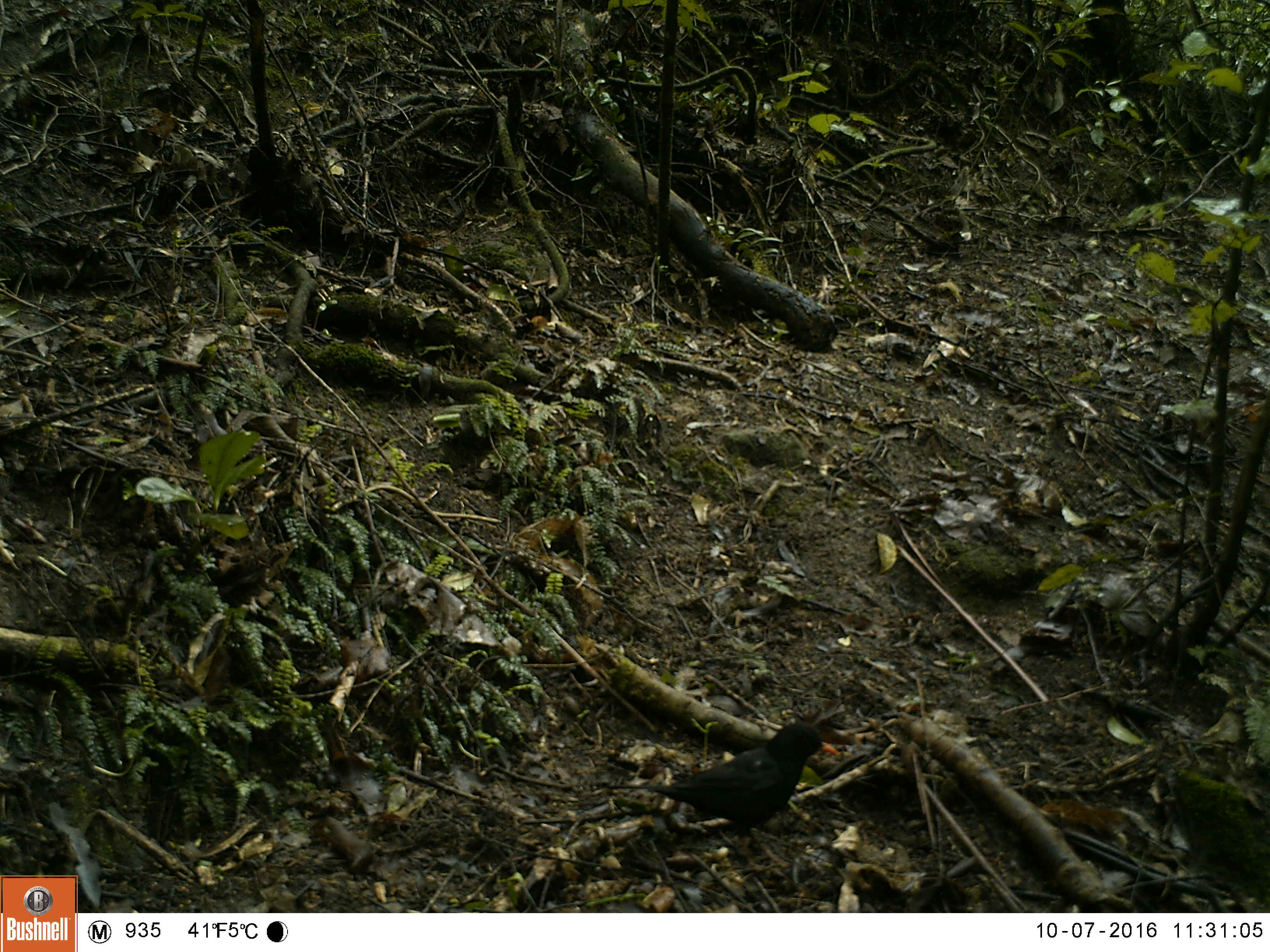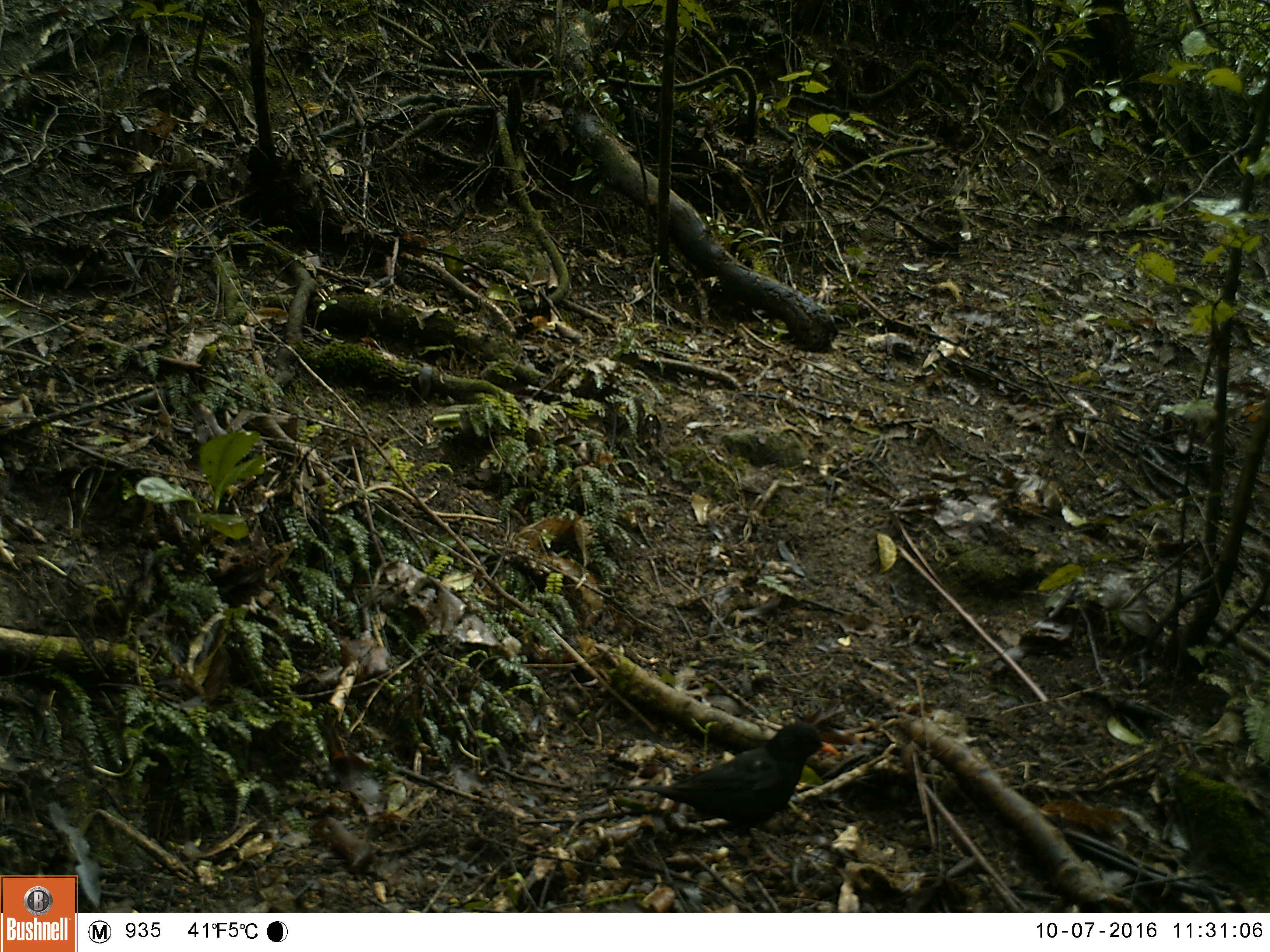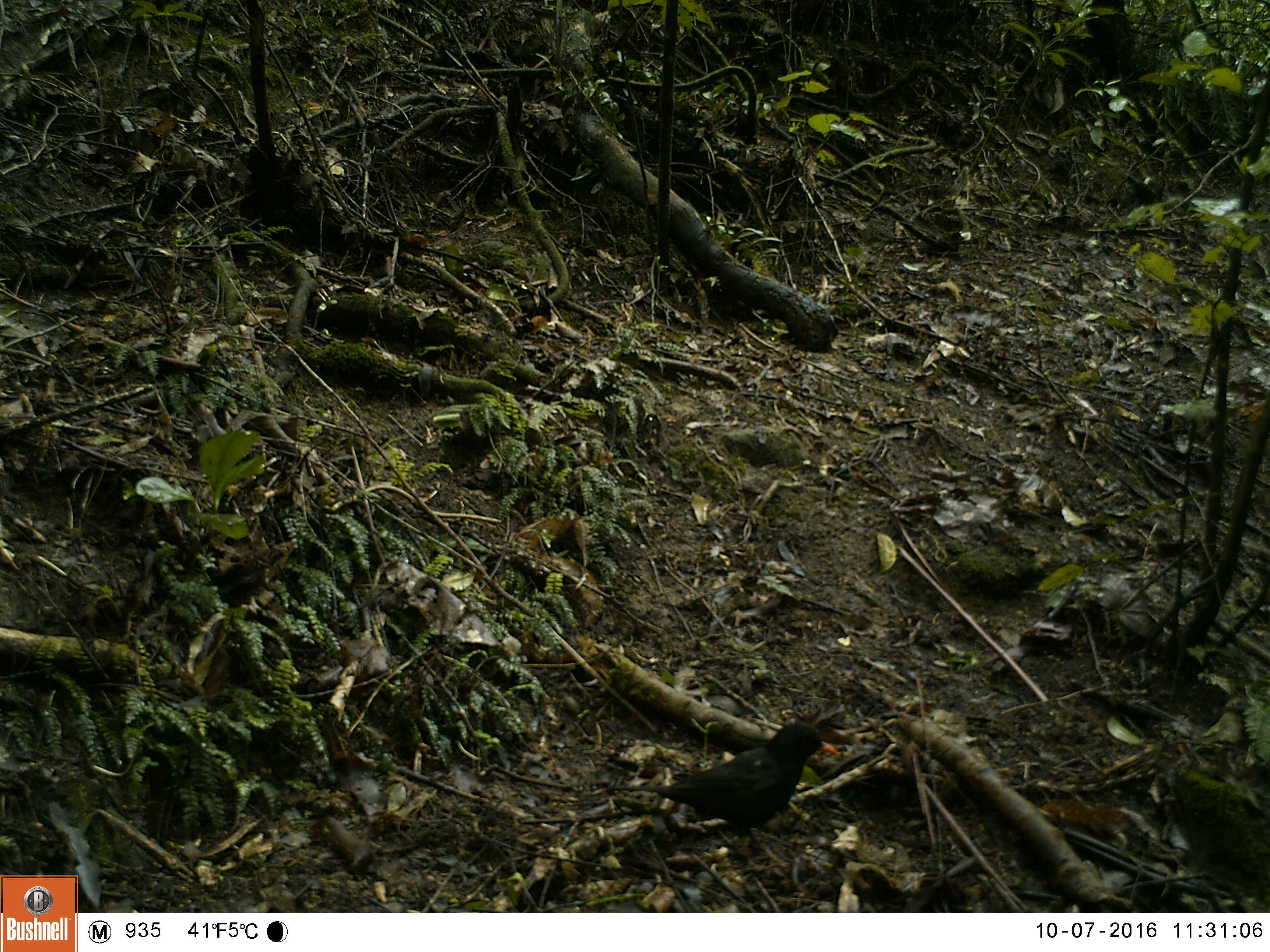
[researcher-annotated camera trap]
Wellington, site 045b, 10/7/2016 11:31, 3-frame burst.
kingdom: Animalia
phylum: Chordata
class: Aves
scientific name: Aves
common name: bird